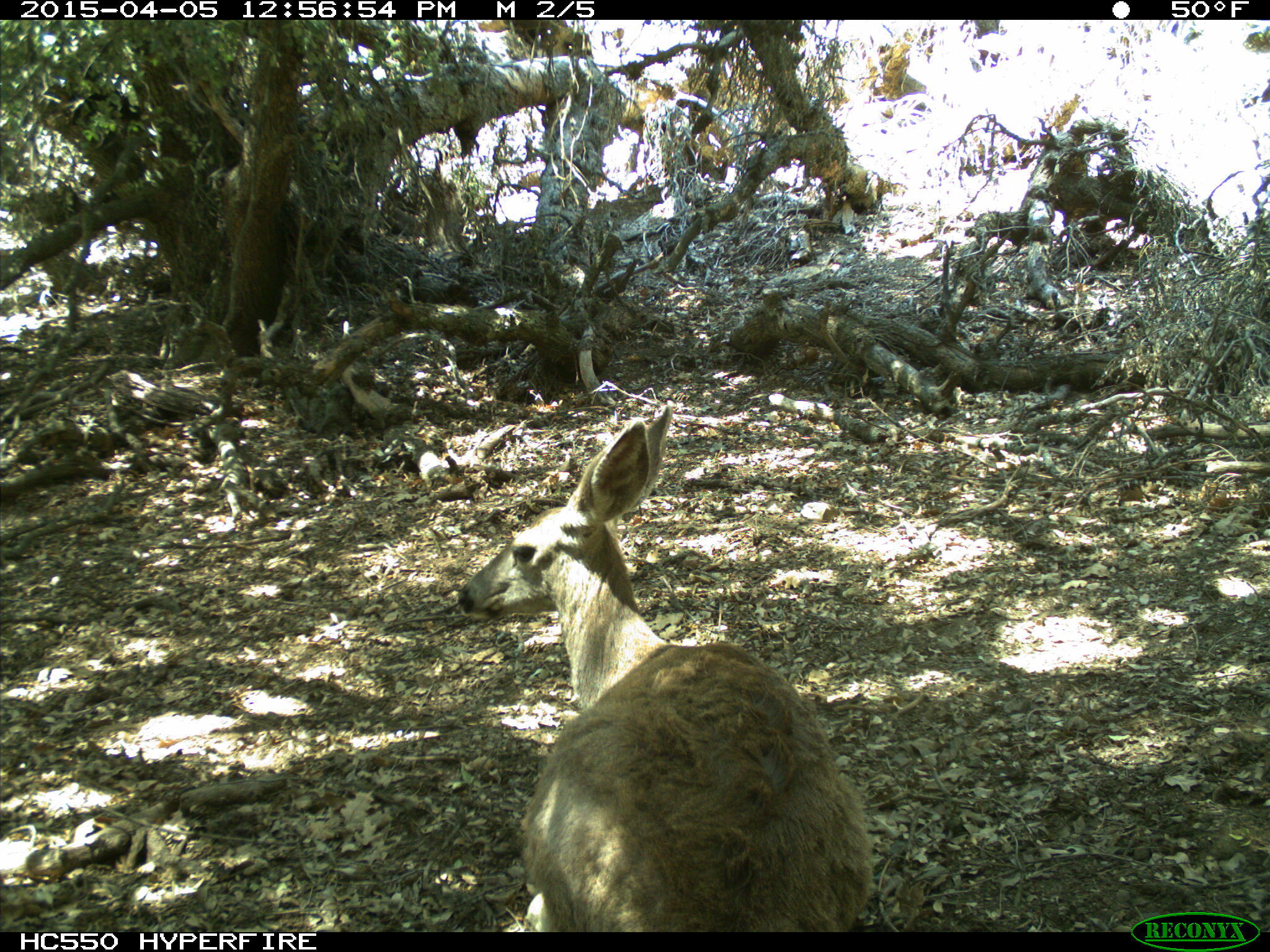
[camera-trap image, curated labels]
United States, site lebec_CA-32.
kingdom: Animalia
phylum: Chordata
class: Mammalia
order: Artiodactyla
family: Cervidae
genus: Odocoileus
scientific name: Odocoileus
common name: deer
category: unidentified deer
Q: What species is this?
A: Unidentified deer (deer) (Odocoileus).